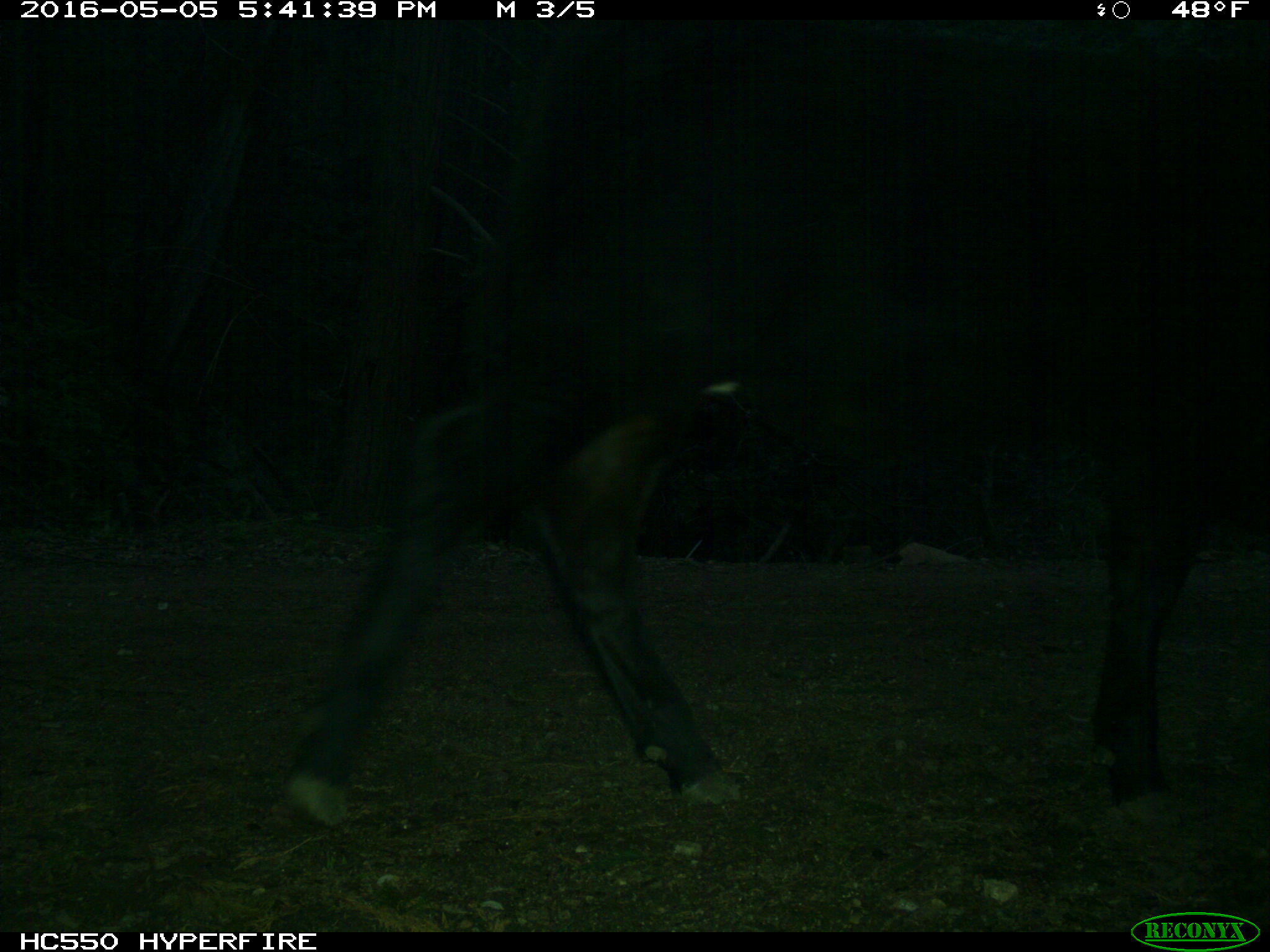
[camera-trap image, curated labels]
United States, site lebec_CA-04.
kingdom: Animalia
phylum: Chordata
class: Mammalia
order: Artiodactyla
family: Bovidae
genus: Bos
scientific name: Bos taurus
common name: domestic cow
Bos taurus (domestic cow).